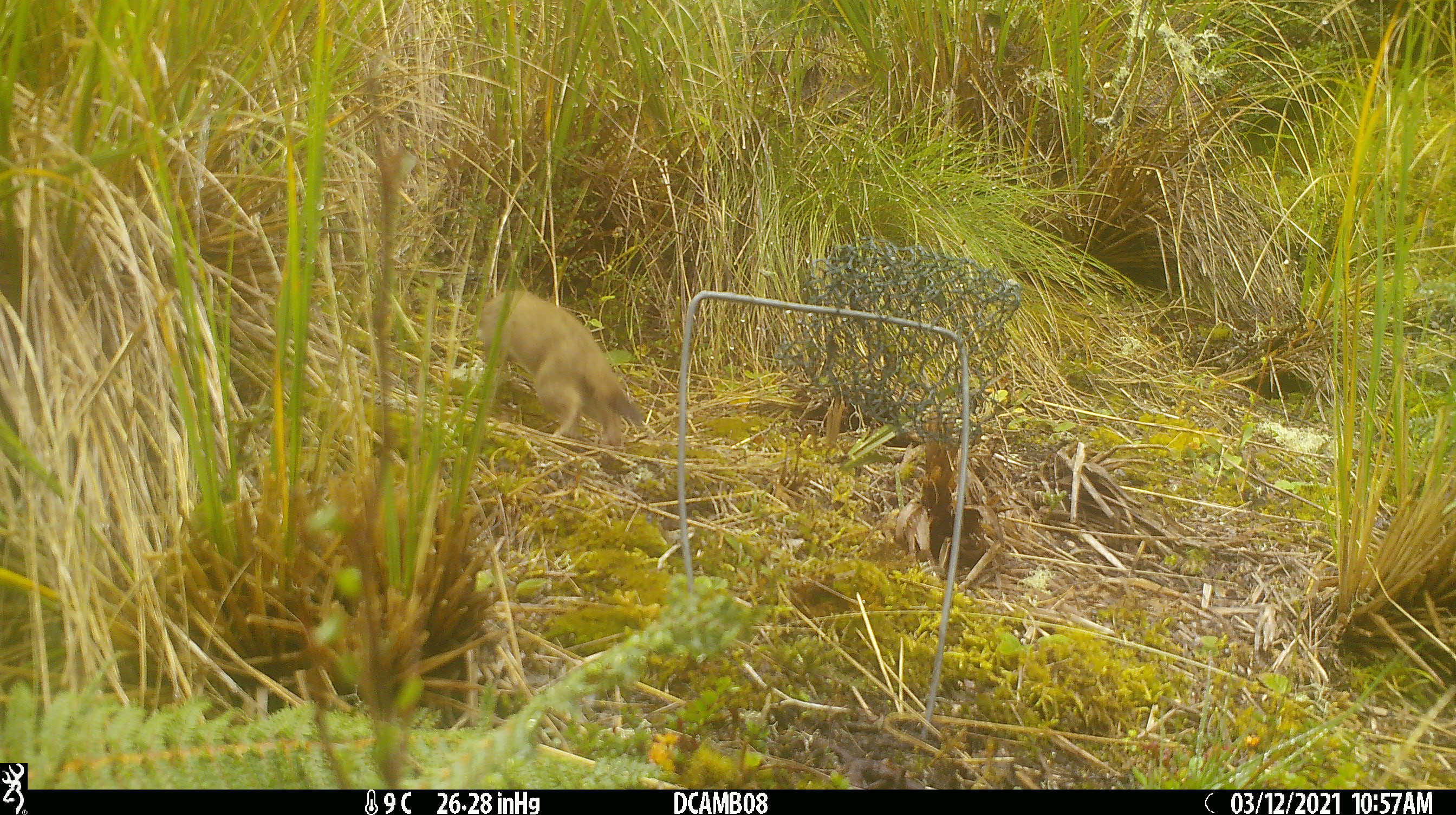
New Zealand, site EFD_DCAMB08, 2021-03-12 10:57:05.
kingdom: Animalia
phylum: Chordata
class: Mammalia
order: Carnivora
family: Mustelidae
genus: Mustela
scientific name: Mustela erminea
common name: stoat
Stoat (Mustela erminea).